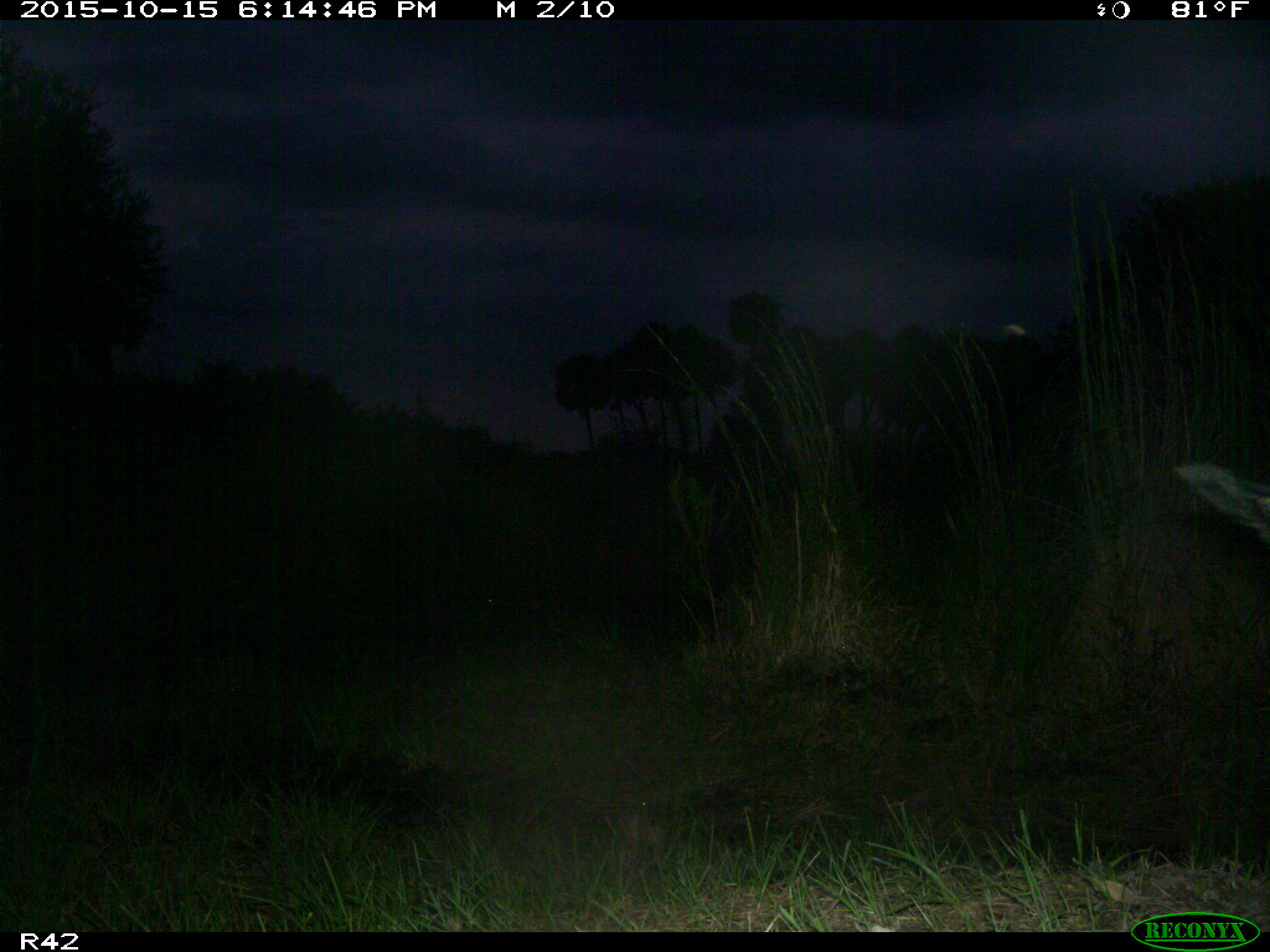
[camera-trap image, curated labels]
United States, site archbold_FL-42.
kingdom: Animalia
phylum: Chordata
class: Mammalia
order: Artiodactyla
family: Suidae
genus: Sus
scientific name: Sus scrofa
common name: wild boar